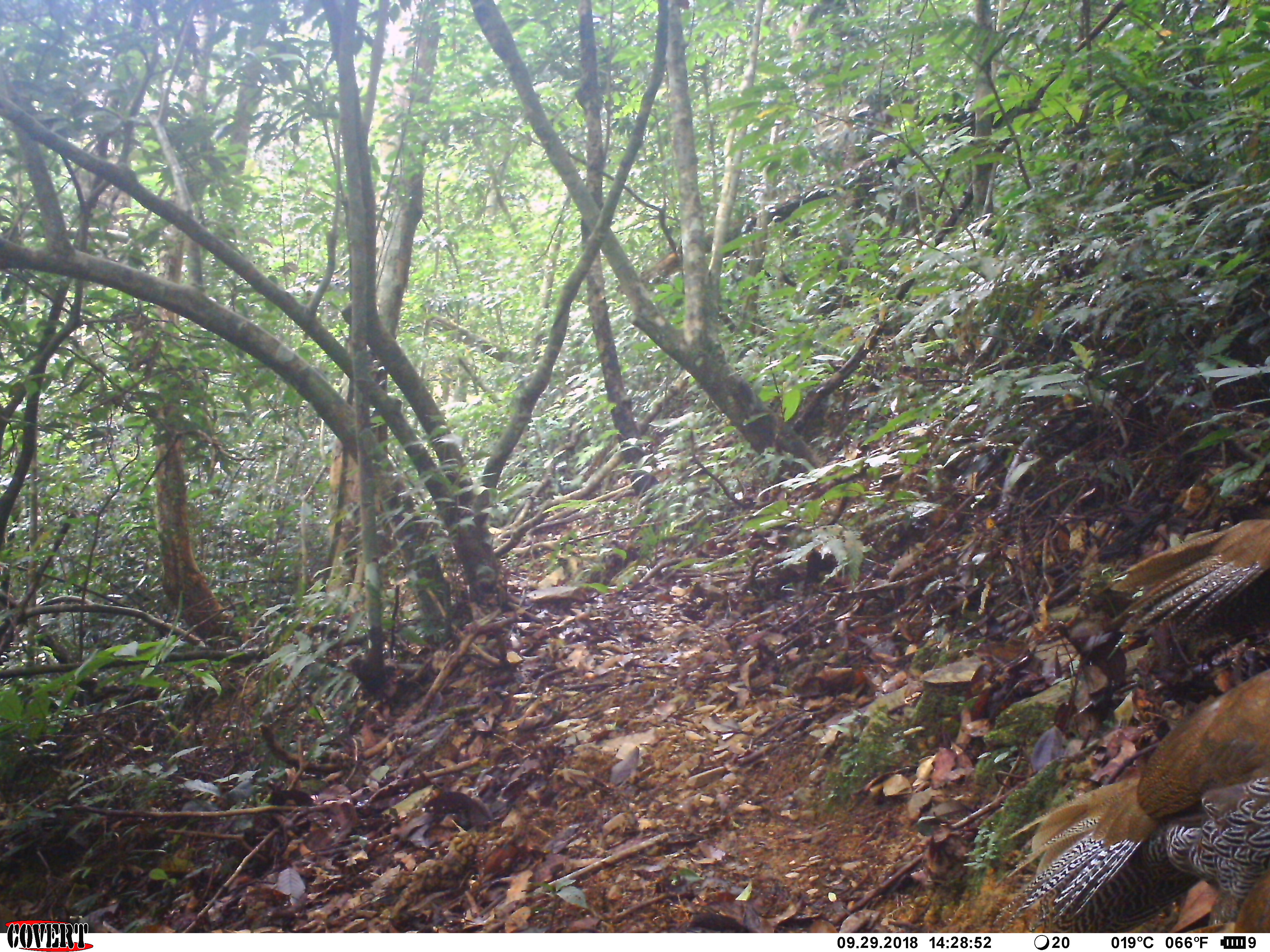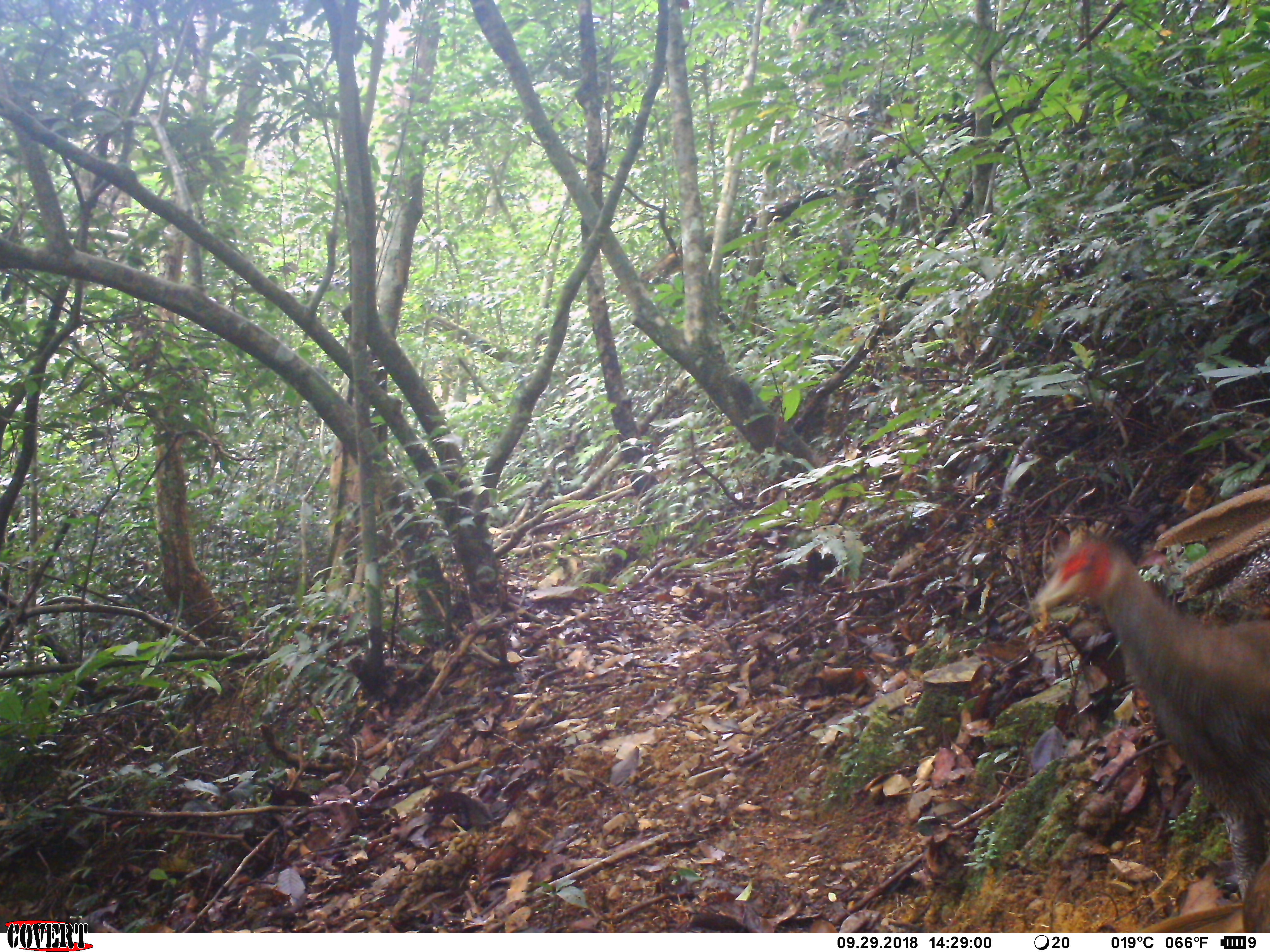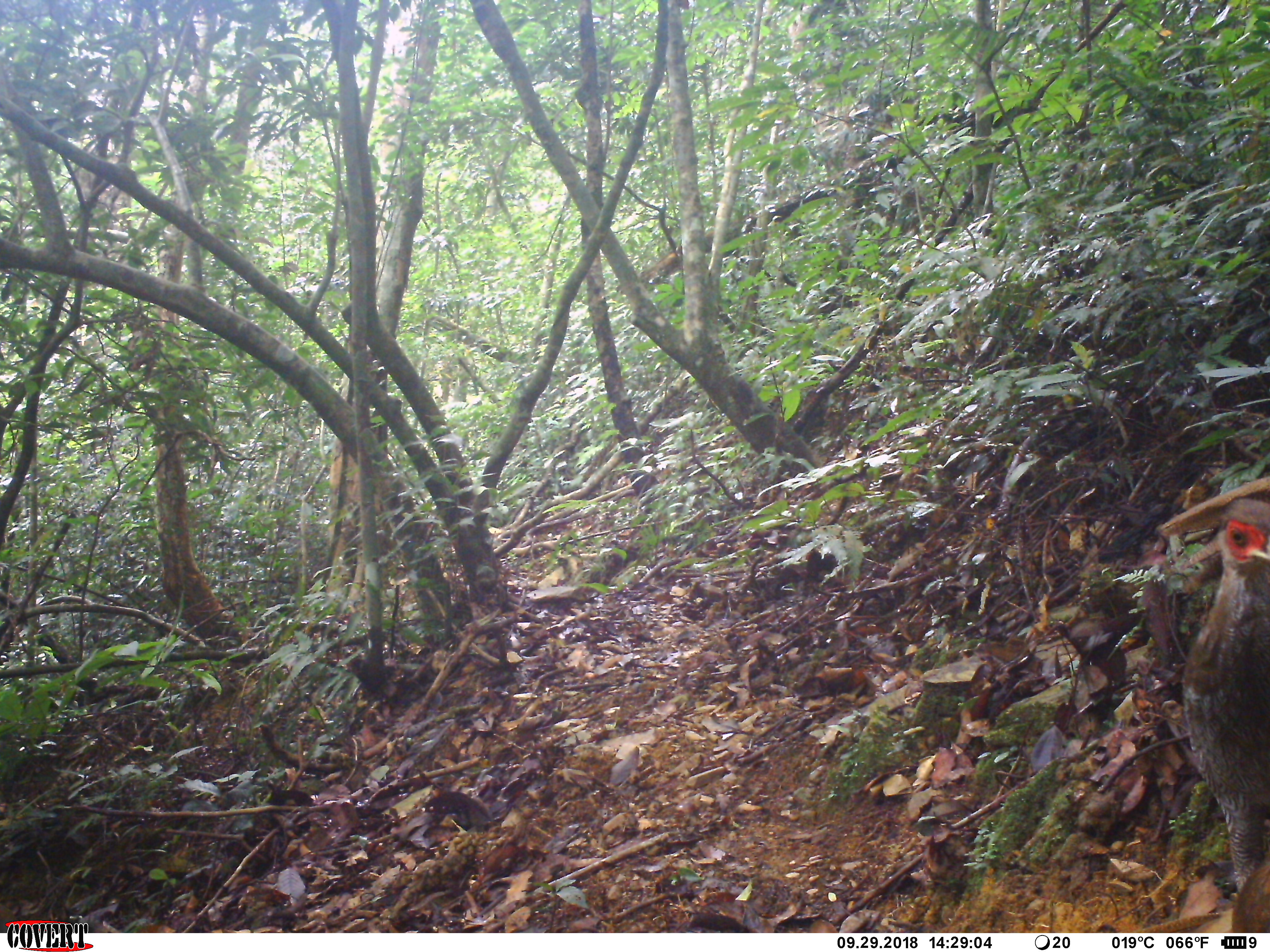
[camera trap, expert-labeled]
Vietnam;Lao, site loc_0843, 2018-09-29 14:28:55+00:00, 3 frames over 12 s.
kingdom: Animalia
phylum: Chordata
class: Aves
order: Galliformes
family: Phasianidae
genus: Lophura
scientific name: Lophura nycthemera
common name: silver pheasant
Silver pheasant (Lophura nycthemera). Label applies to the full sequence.